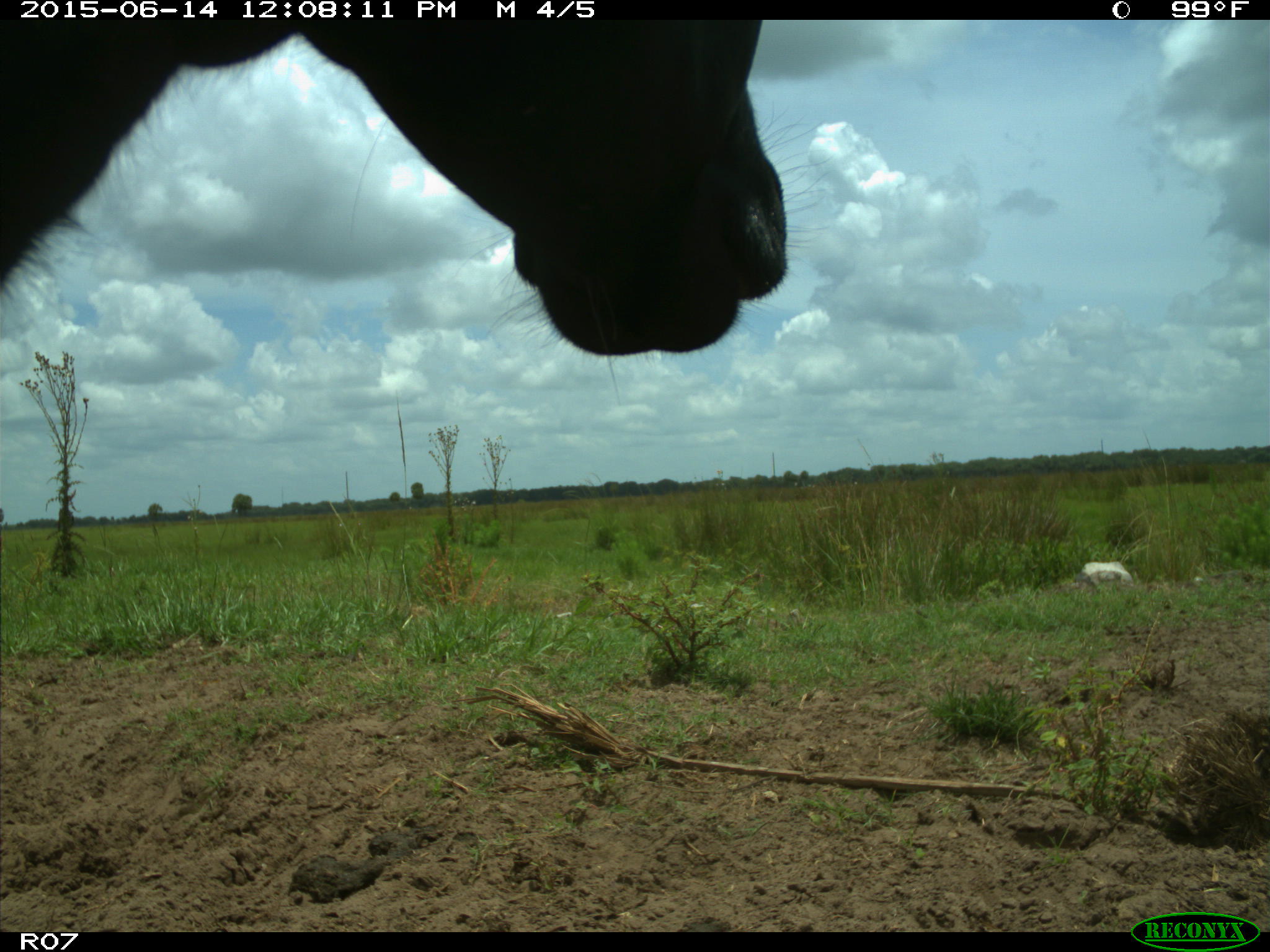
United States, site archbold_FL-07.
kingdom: Animalia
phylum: Chordata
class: Mammalia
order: Artiodactyla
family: Bovidae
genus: Bos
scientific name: Bos taurus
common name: domestic cow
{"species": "Bos taurus (domestic cow)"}